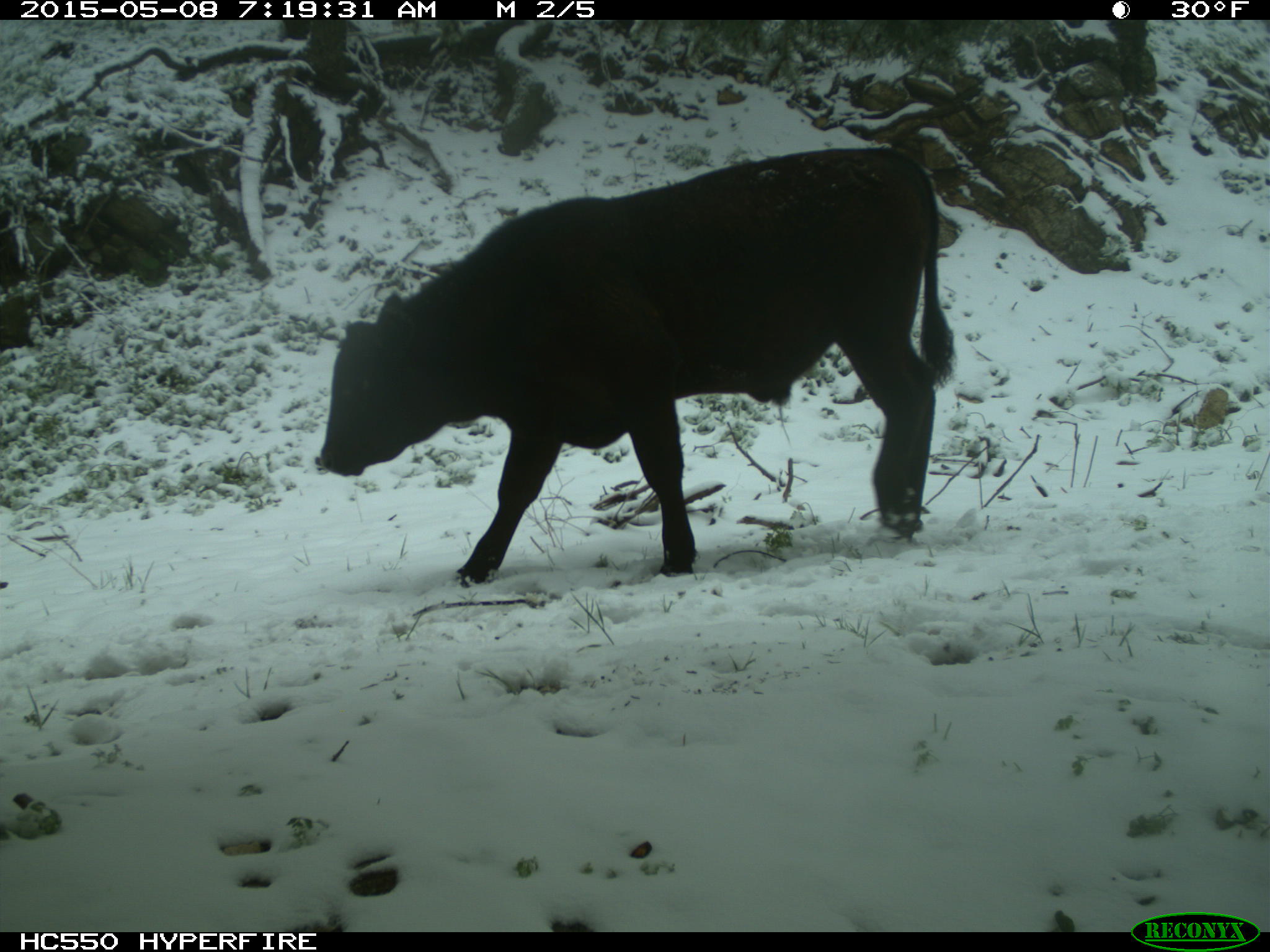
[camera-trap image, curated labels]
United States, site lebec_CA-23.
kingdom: Animalia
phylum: Chordata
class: Mammalia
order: Artiodactyla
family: Bovidae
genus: Bos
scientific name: Bos taurus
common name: domestic cow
Bos taurus (domestic cow).